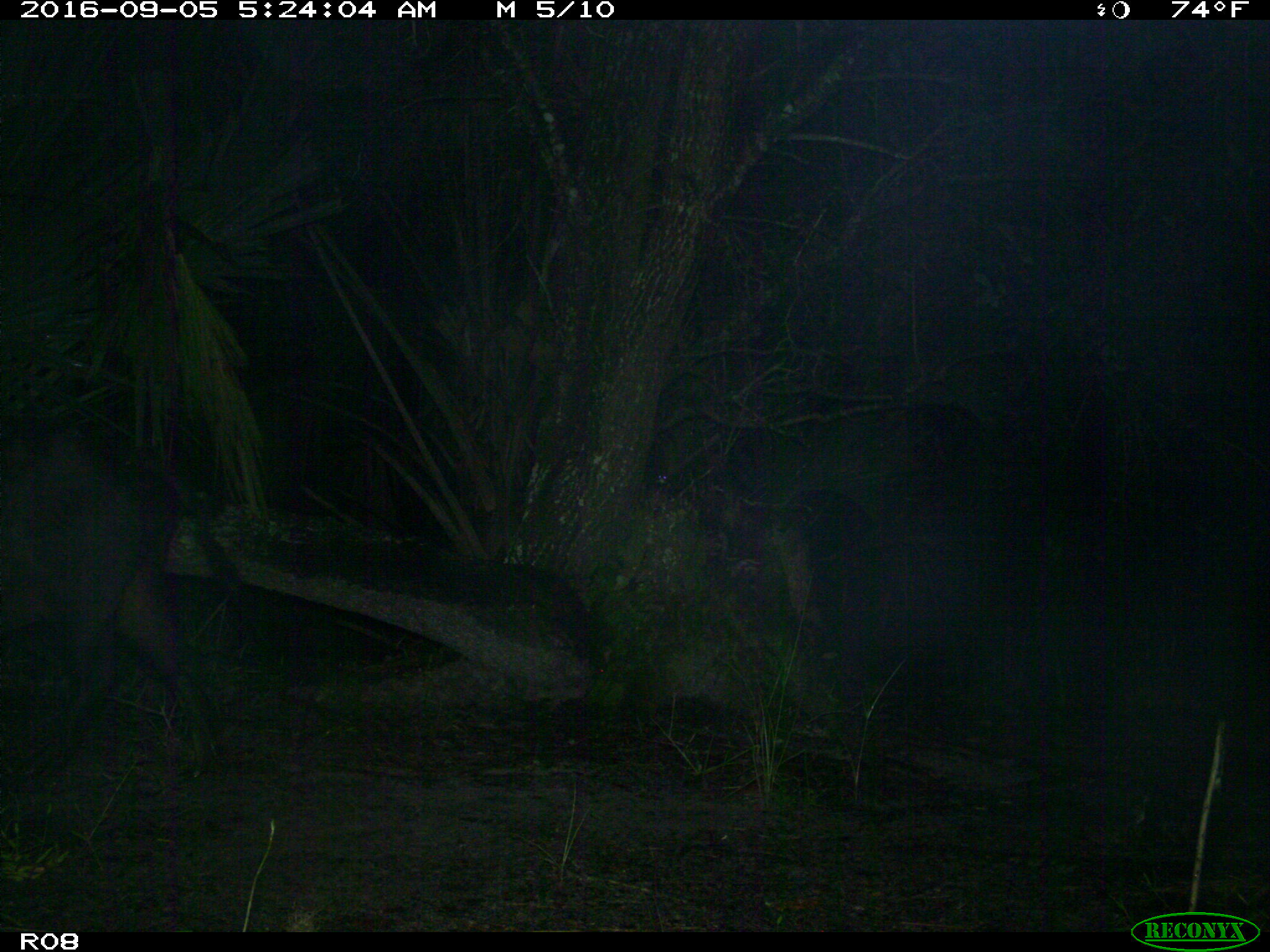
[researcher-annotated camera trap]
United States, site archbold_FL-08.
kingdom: Animalia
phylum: Chordata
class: Mammalia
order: Artiodactyla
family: Suidae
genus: Sus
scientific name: Sus scrofa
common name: wild boar